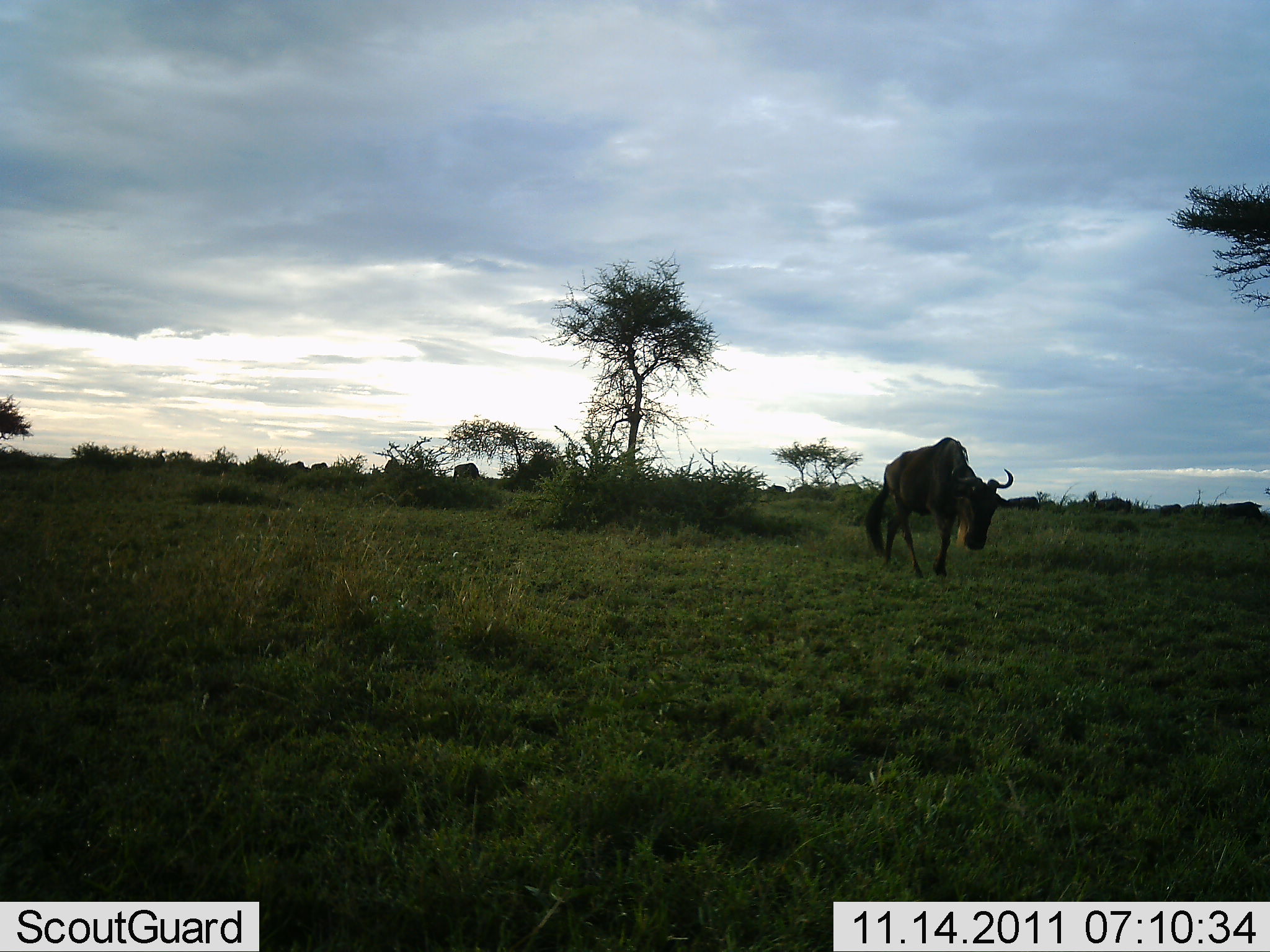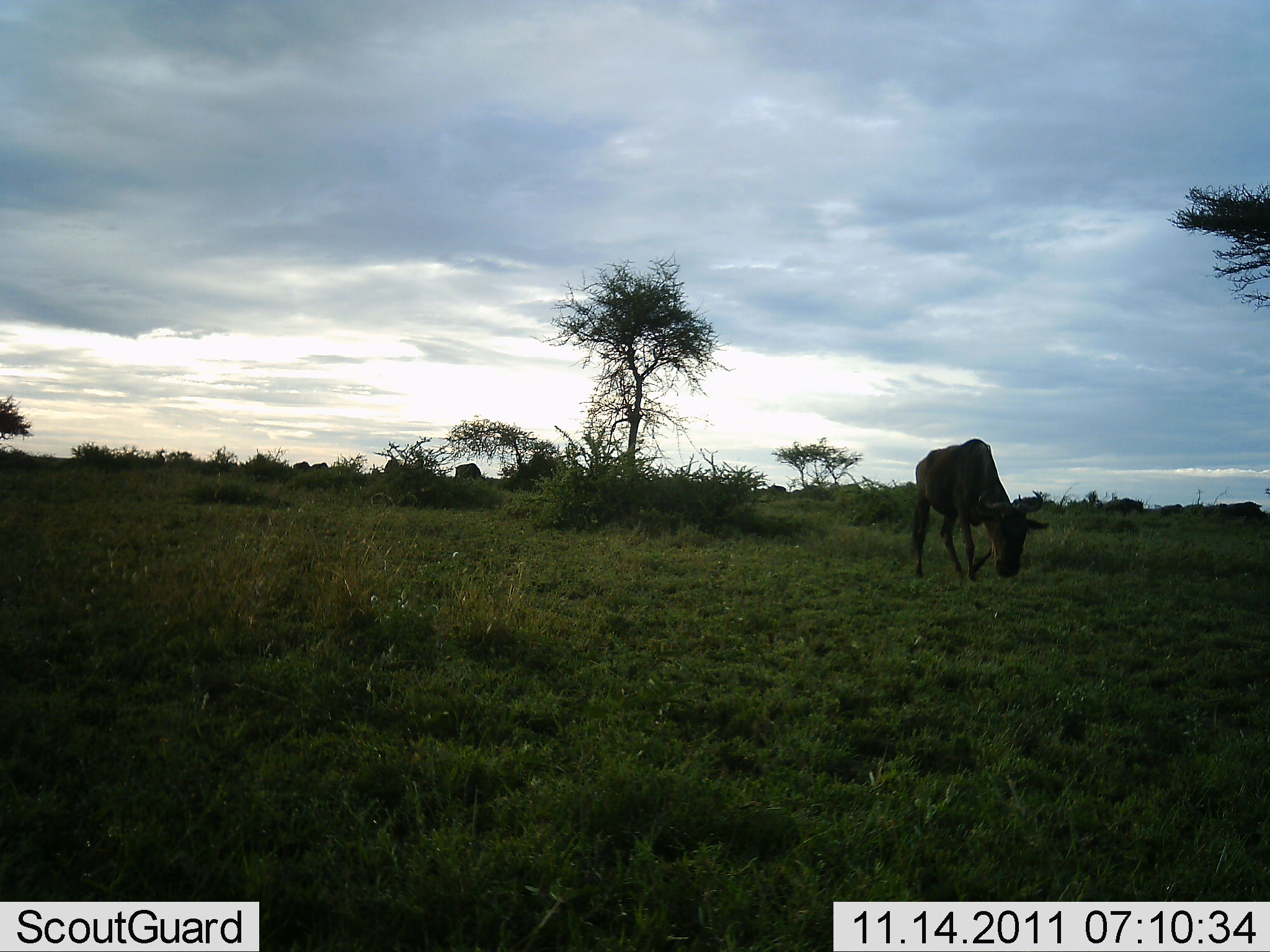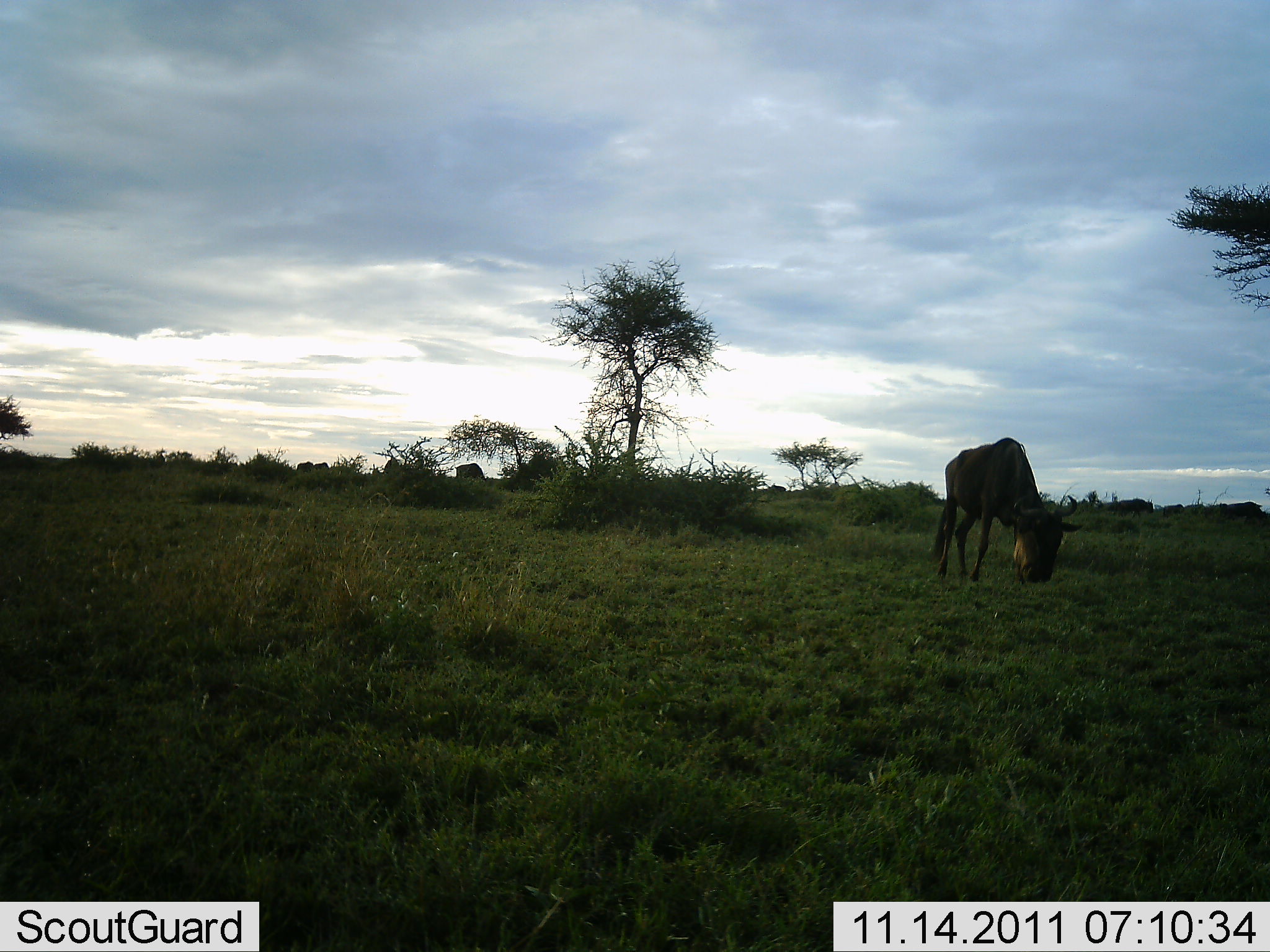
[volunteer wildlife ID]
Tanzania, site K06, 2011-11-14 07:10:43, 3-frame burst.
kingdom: Animalia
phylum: Chordata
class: Mammalia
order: Artiodactyla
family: Bovidae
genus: Connochaetes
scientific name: Connochaetes taurinus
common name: blue wildebeest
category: wildebeest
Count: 4.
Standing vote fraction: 18%.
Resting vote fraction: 0%.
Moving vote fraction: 45%.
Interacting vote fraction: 0%.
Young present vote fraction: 0%.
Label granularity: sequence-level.